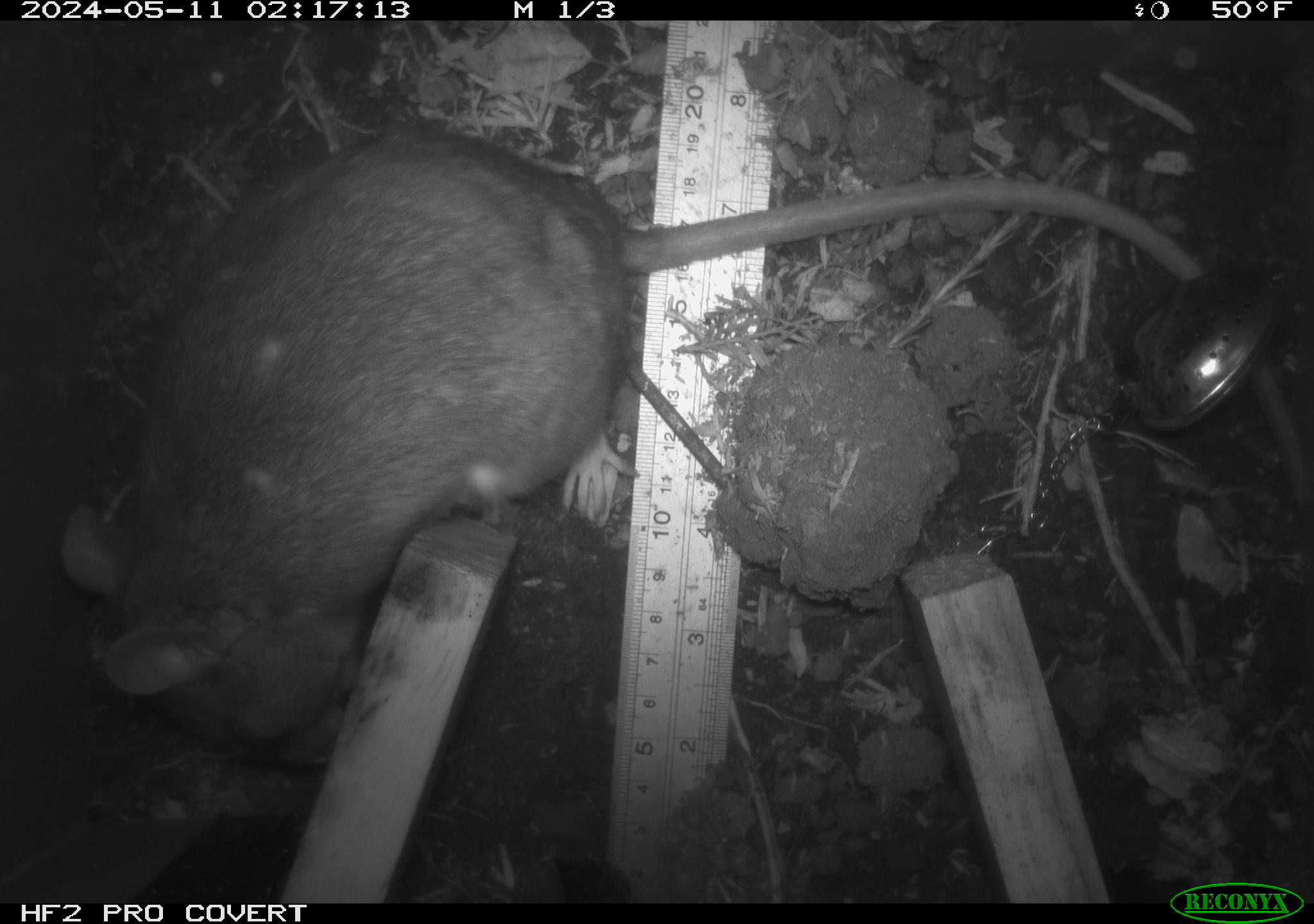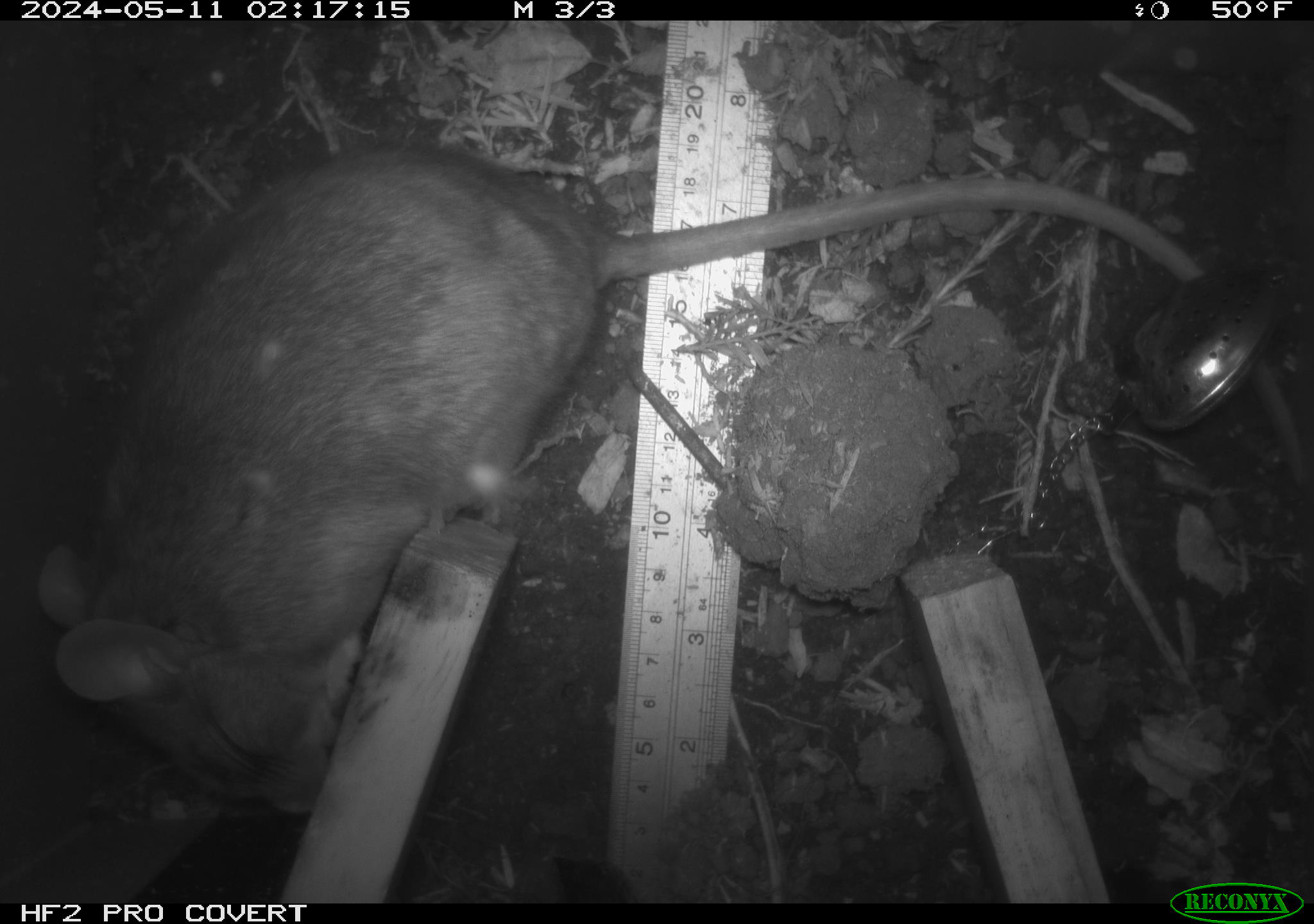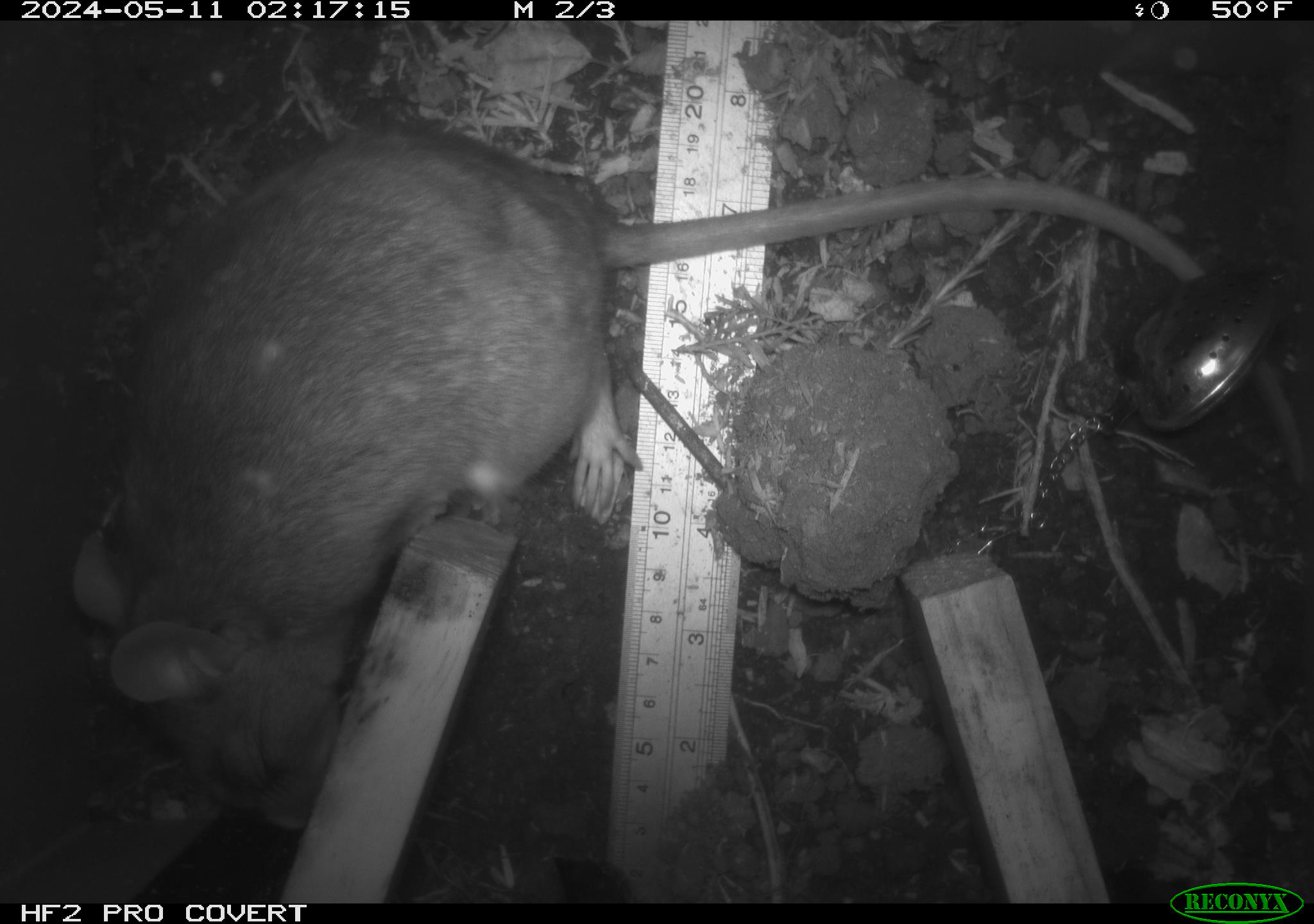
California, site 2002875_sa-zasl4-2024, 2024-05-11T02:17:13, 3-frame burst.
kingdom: Animalia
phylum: Chordata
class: Mammalia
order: Rodentia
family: Cricetidae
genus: Neotoma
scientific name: Neotoma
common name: pack rat or woodrat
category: neotoma species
Neotoma species (pack rat or woodrat) (Neotoma).